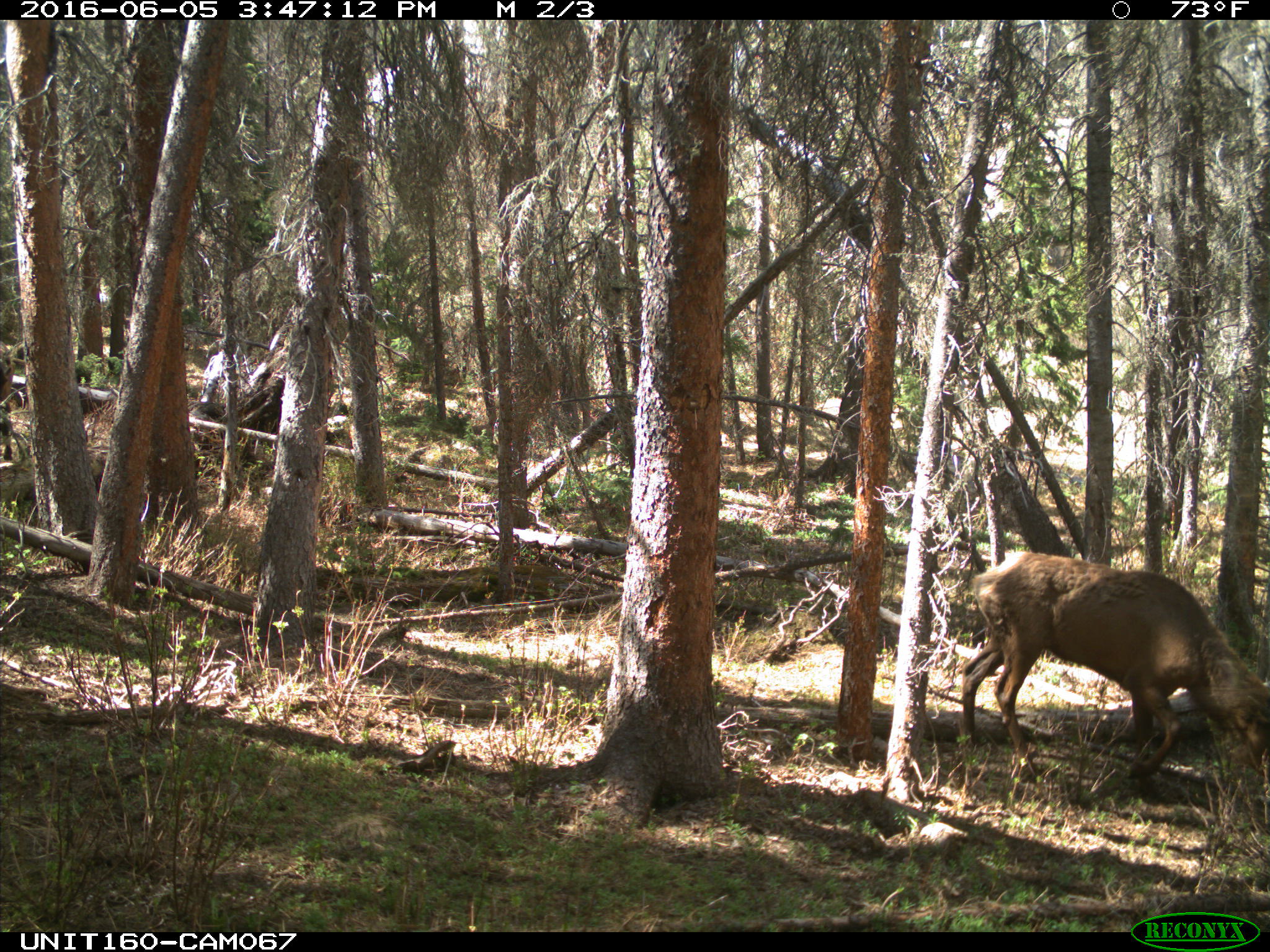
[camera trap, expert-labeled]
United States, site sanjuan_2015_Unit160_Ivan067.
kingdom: Animalia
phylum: Chordata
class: Mammalia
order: Artiodactyla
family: Cervidae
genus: Cervus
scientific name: Cervus elaphus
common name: red deer